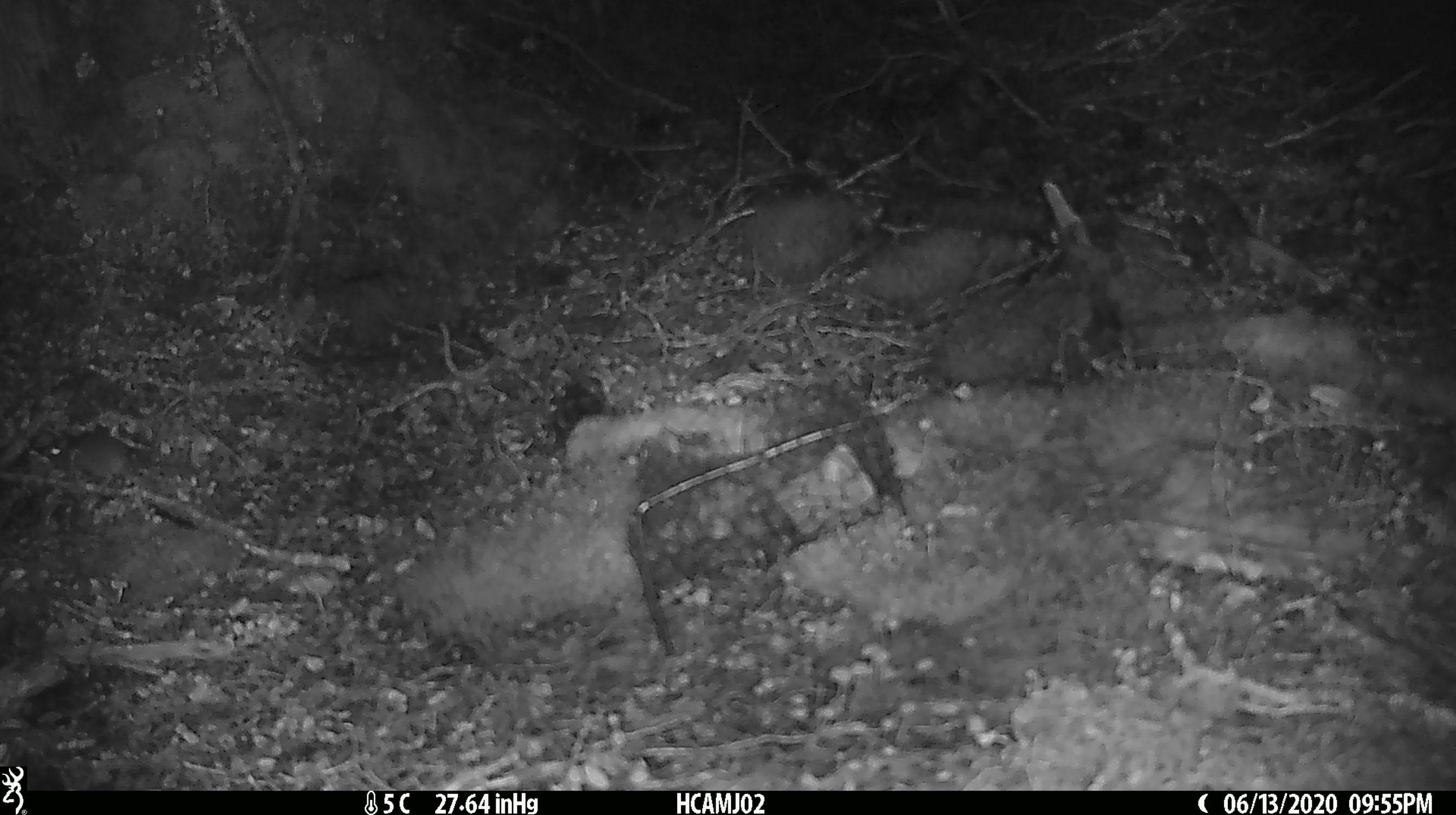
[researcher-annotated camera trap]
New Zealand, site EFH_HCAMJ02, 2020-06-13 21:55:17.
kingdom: Animalia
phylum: Chordata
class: Mammalia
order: Rodentia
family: Muridae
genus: Mus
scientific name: Mus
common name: mouse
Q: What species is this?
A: Mouse (Mus).